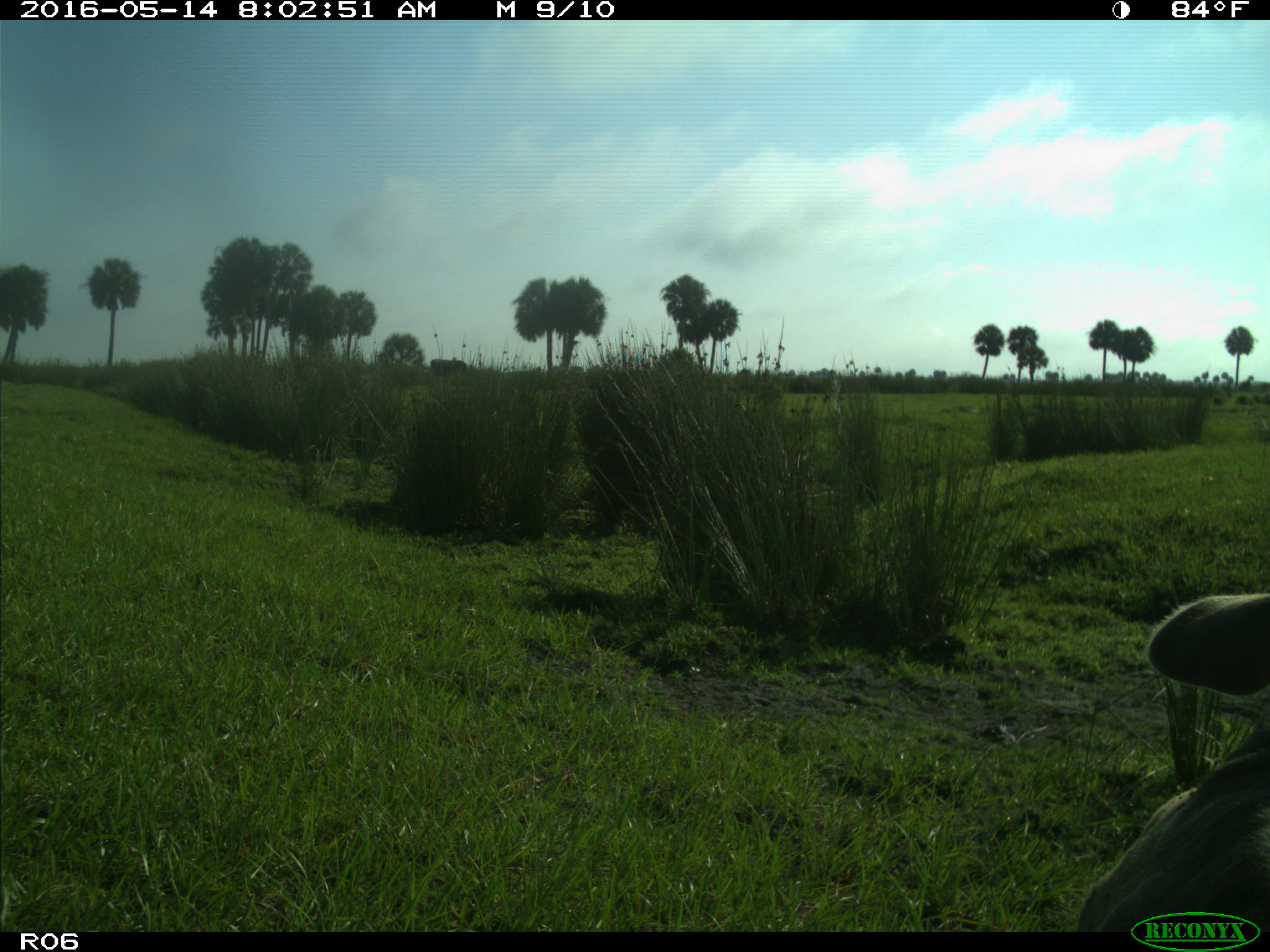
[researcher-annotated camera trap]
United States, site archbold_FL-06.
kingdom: Animalia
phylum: Chordata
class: Mammalia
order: Artiodactyla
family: Bovidae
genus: Bos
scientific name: Bos taurus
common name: domestic cow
Bos taurus (domestic cow).